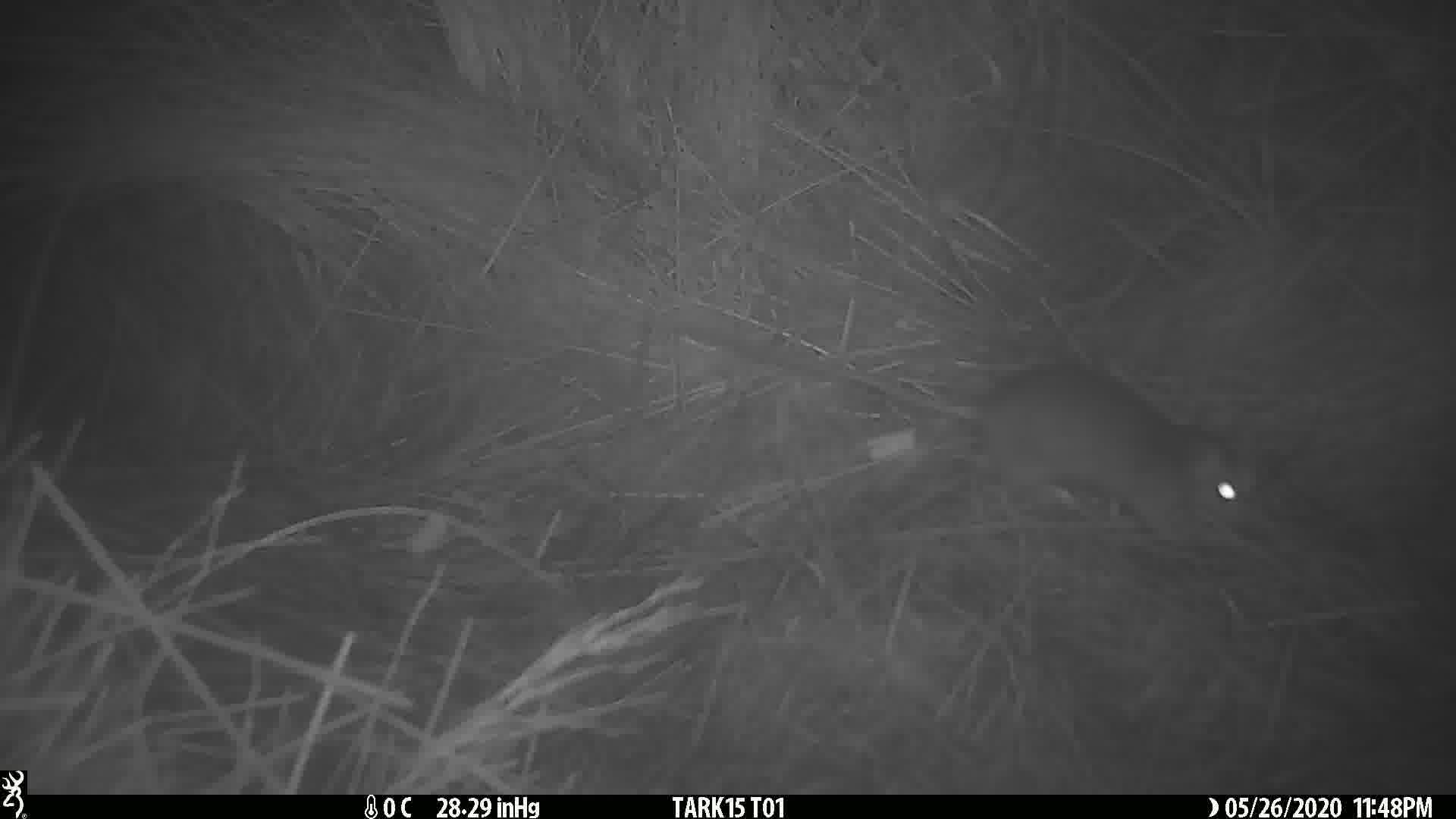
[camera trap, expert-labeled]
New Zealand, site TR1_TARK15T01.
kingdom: Animalia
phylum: Chordata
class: Mammalia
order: Rodentia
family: Muridae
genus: Rattus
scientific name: Rattus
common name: rat